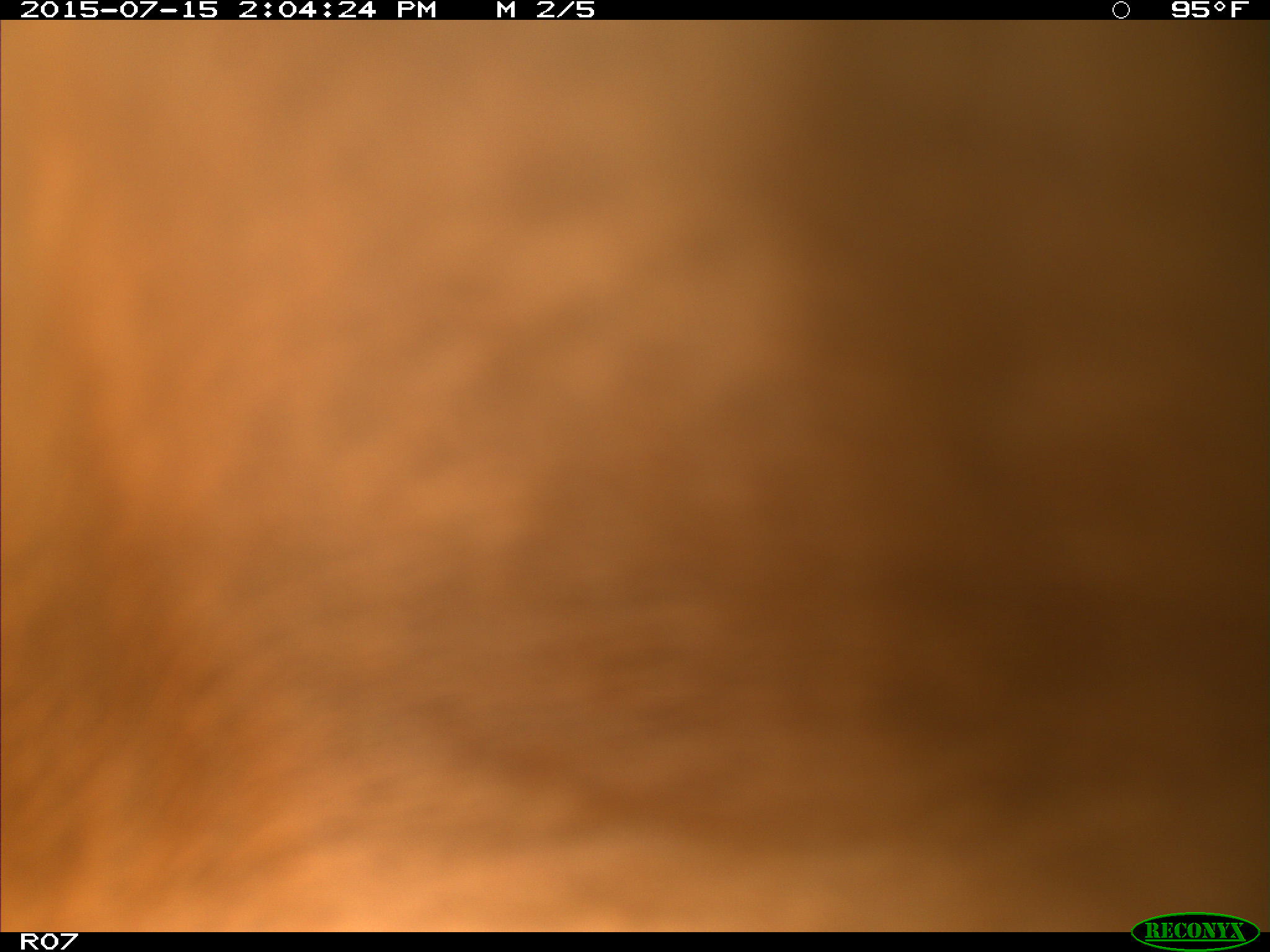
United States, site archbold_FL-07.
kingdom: Animalia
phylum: Chordata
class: Mammalia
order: Artiodactyla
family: Bovidae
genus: Bos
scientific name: Bos taurus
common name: domestic cow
Bos taurus (domestic cow).